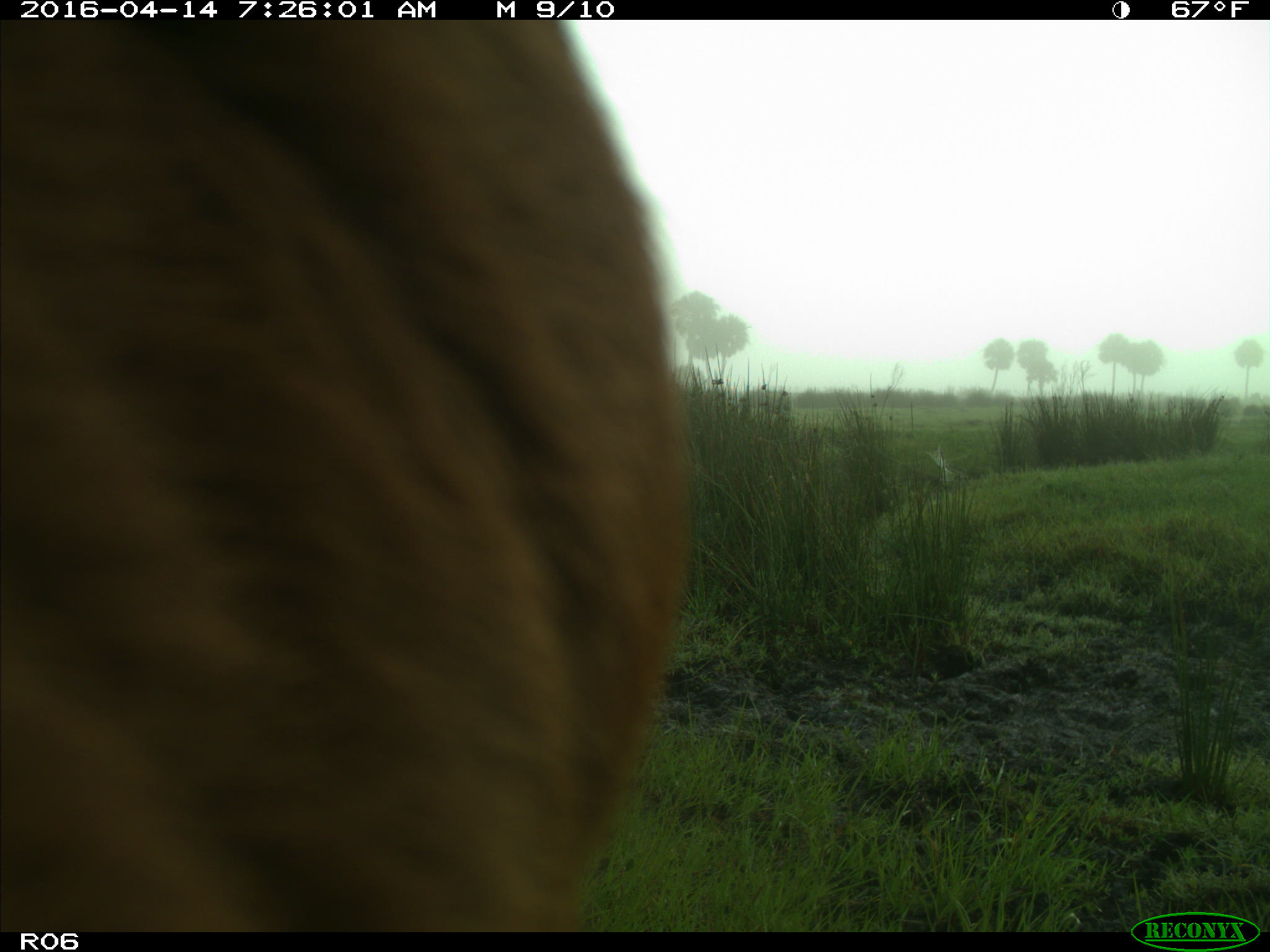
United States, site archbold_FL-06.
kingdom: Animalia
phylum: Chordata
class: Mammalia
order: Artiodactyla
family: Bovidae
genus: Bos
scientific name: Bos taurus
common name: domestic cow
Bos taurus (domestic cow).